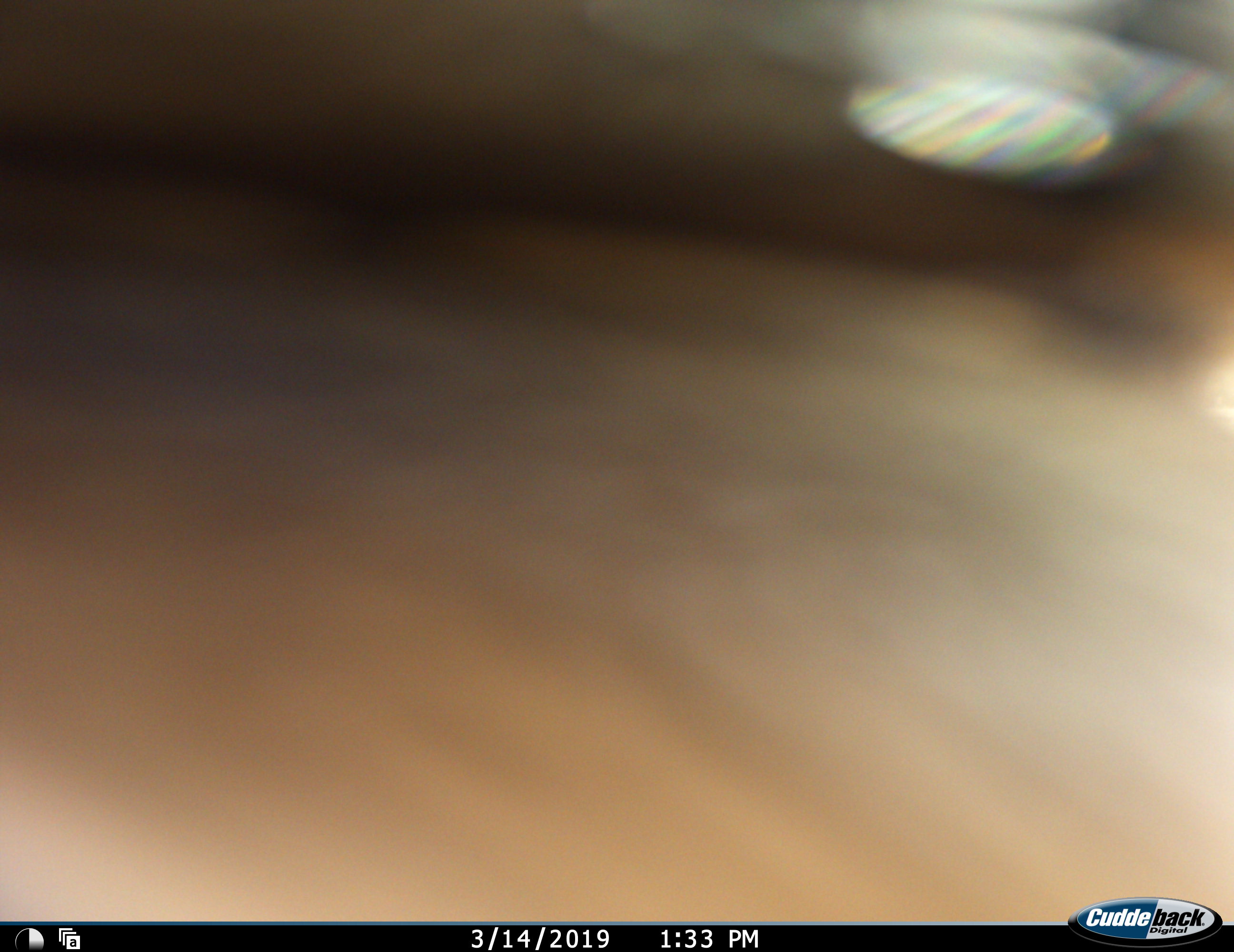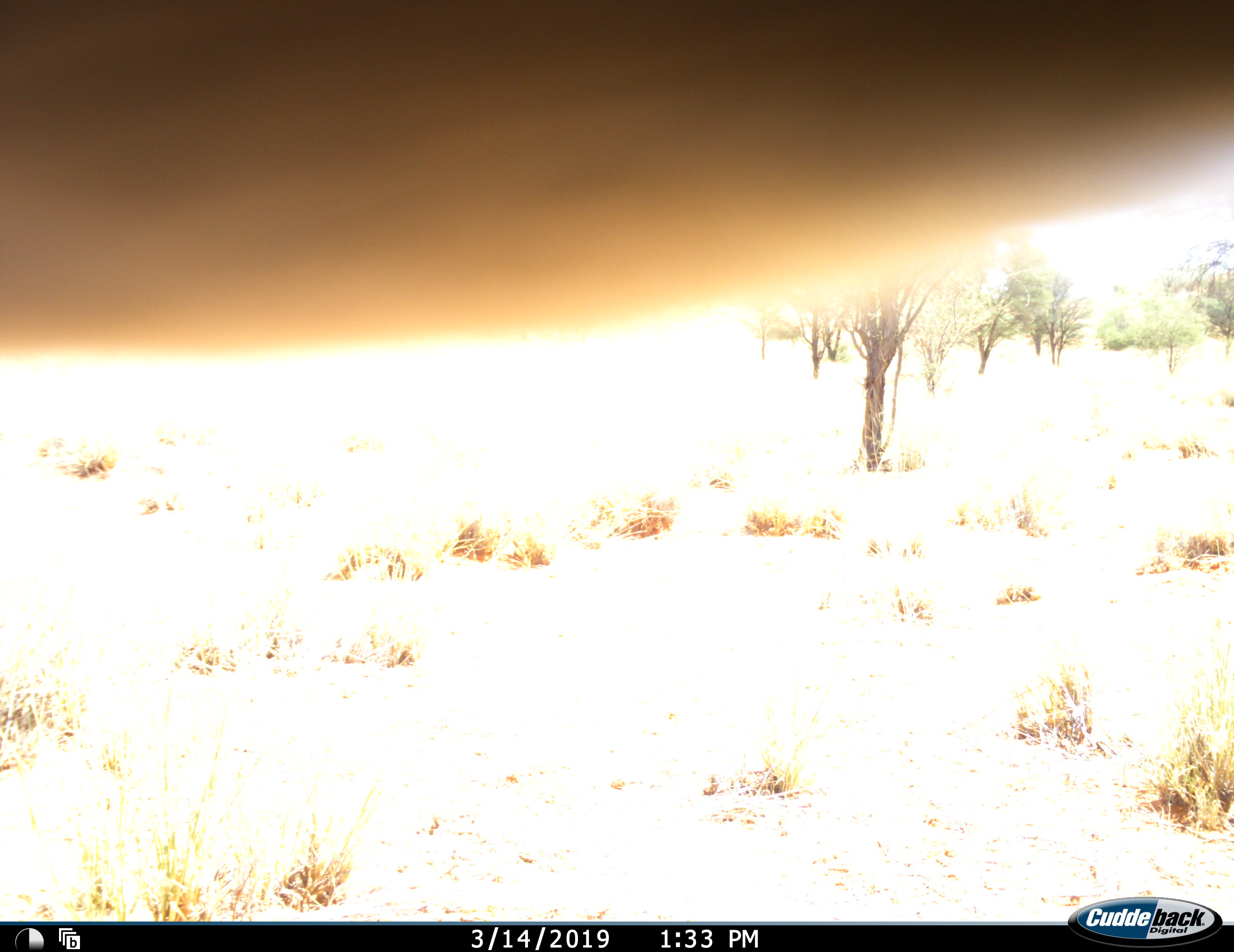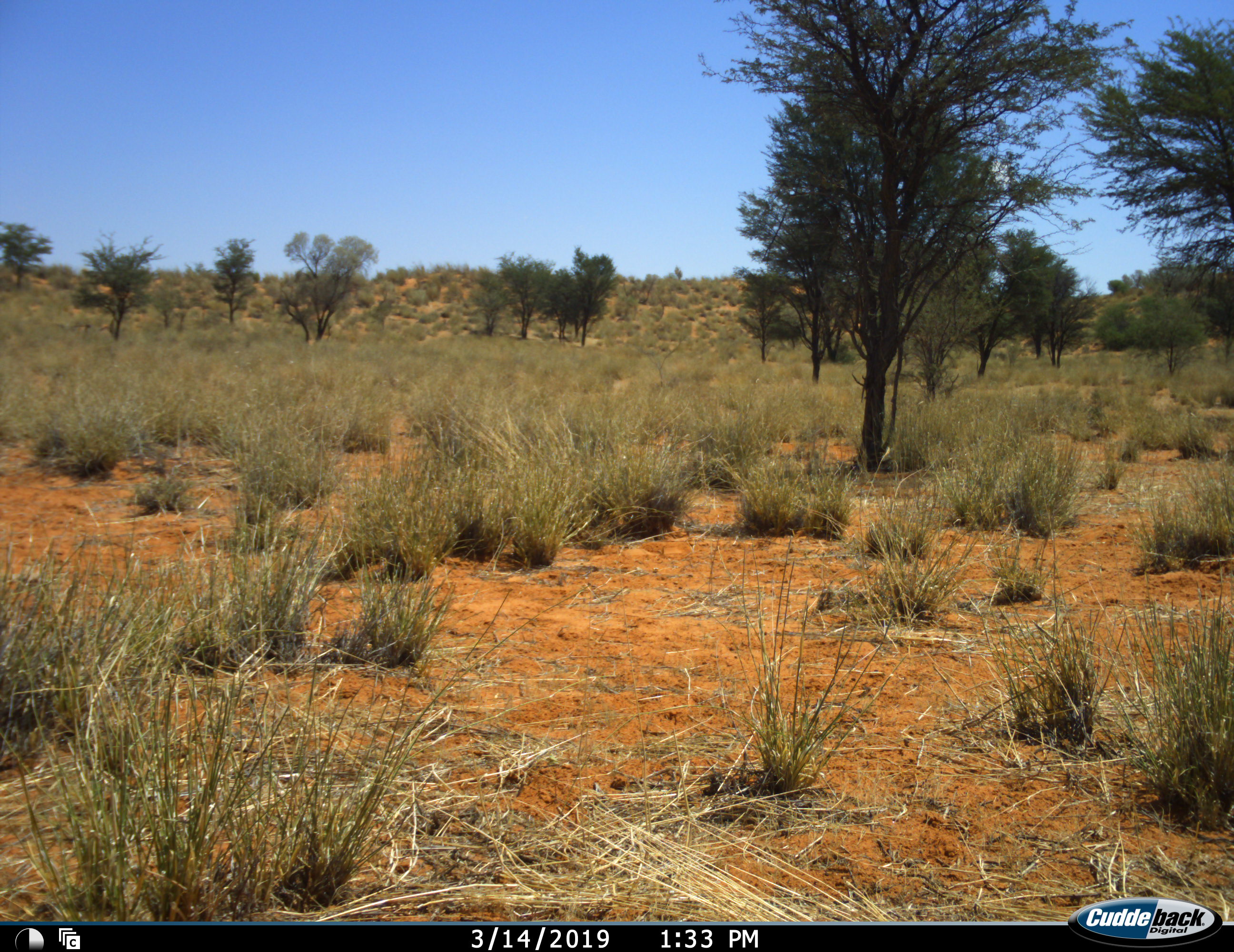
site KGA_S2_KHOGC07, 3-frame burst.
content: unidentified animal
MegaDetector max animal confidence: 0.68